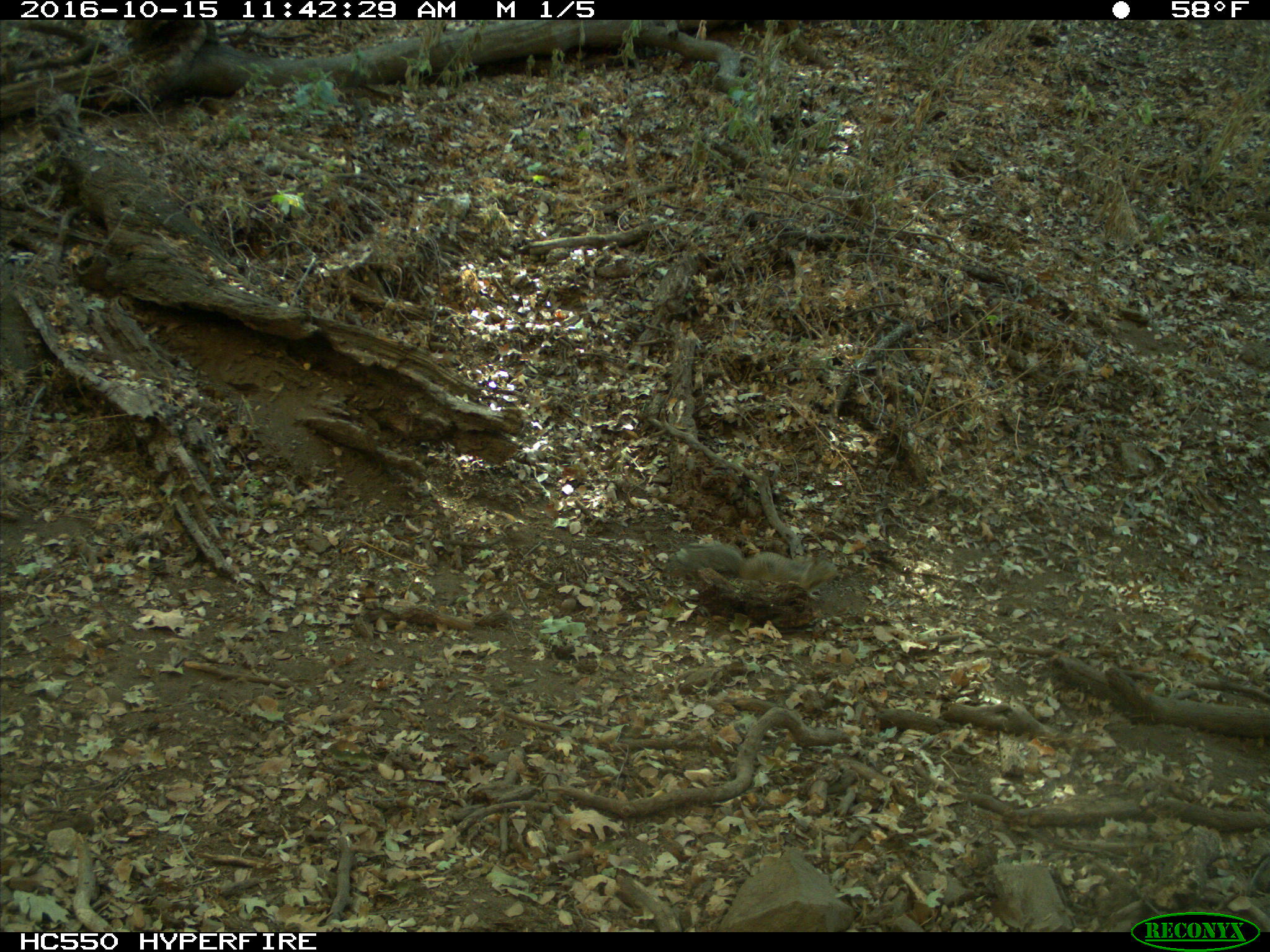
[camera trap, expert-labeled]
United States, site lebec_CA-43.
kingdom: Animalia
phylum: Chordata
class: Mammalia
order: Rodentia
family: Sciuridae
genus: Otospermophilus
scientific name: Otospermophilus beecheyi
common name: california ground squirrel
Otospermophilus beecheyi (california ground squirrel).